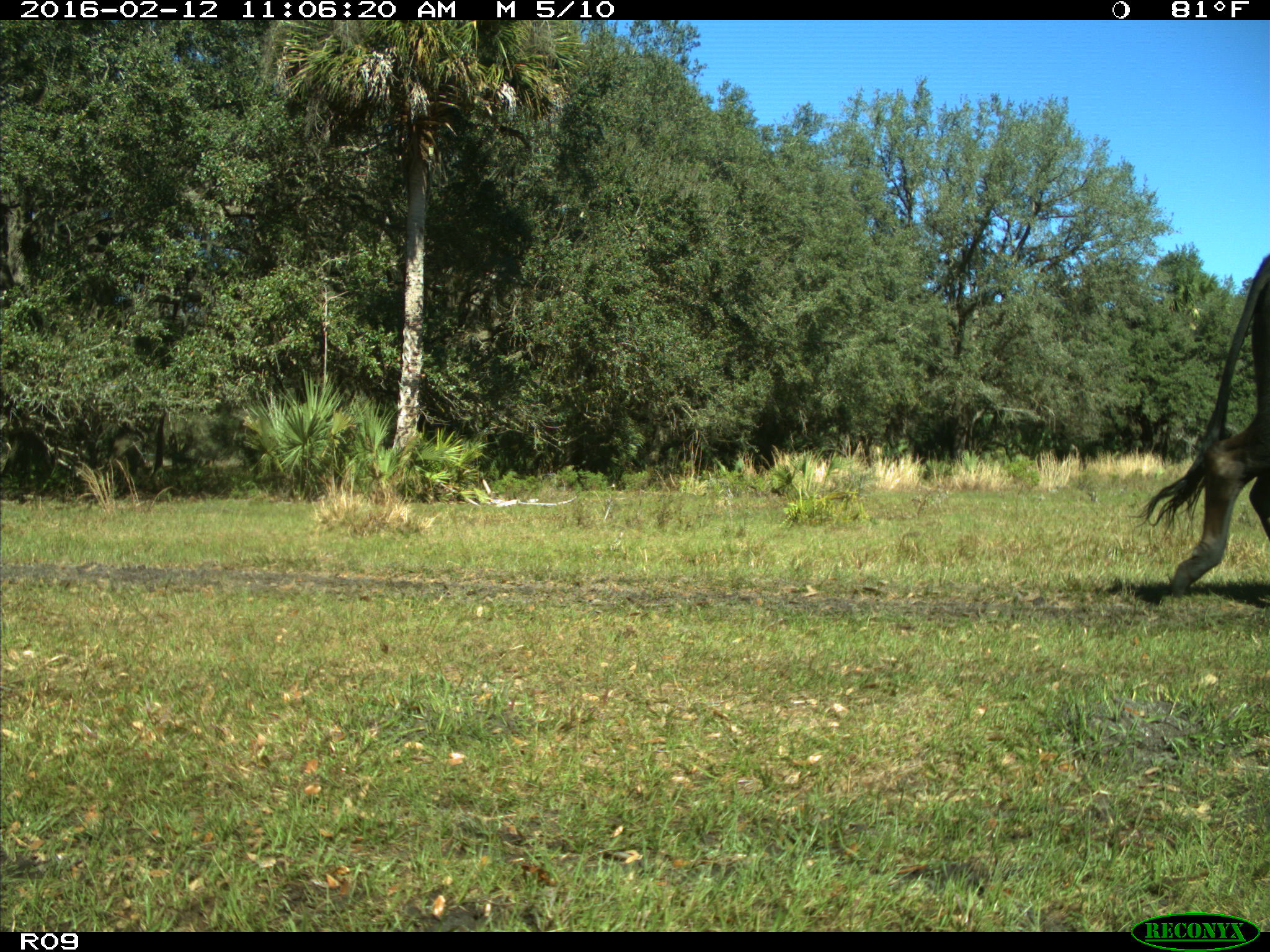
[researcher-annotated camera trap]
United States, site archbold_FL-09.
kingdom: Animalia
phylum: Chordata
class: Mammalia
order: Artiodactyla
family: Bovidae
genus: Bos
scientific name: Bos taurus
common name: domestic cow